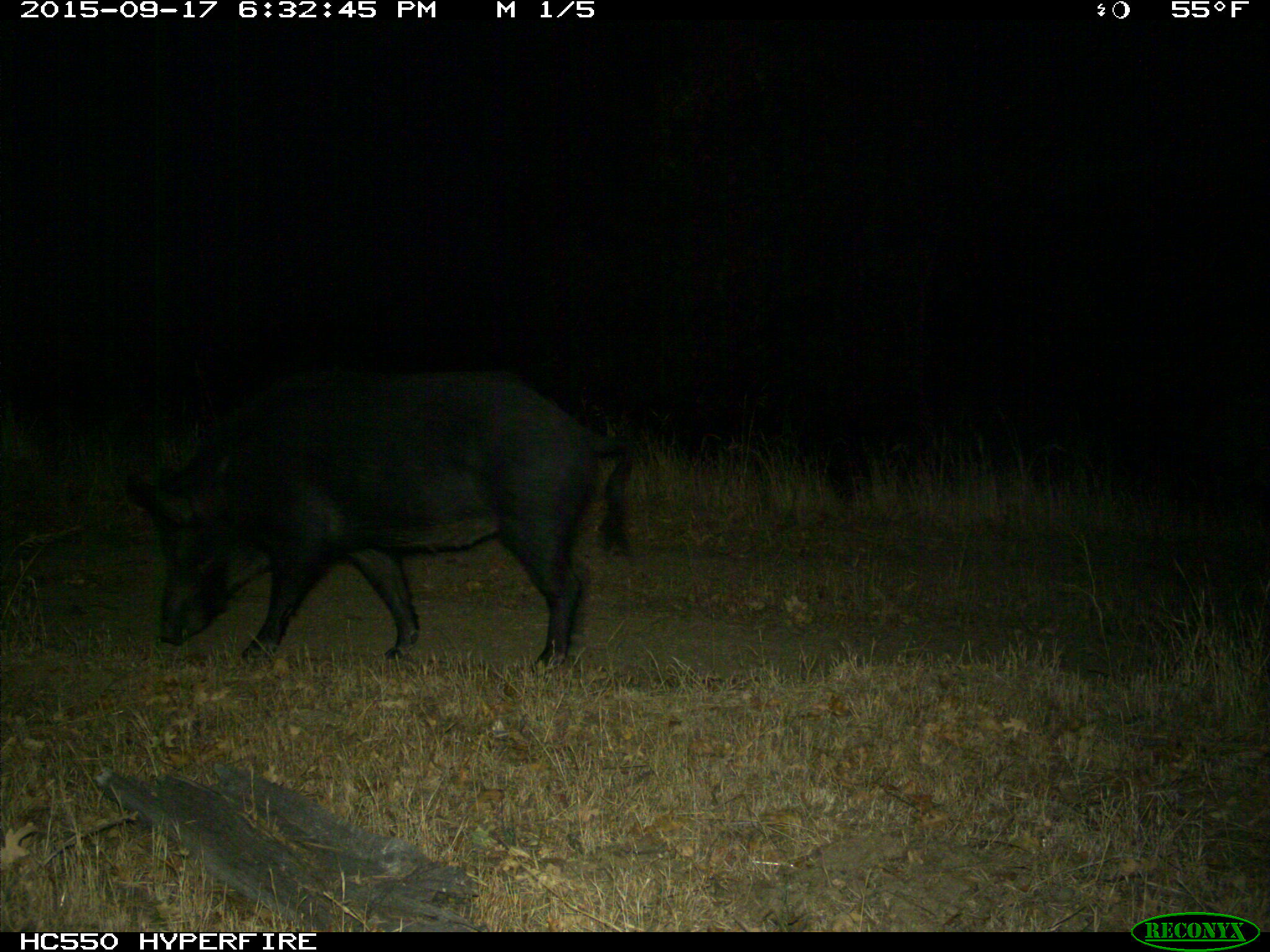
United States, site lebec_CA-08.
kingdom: Animalia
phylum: Chordata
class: Mammalia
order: Artiodactyla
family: Suidae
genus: Sus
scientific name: Sus scrofa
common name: wild boar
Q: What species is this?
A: Sus scrofa (wild boar).